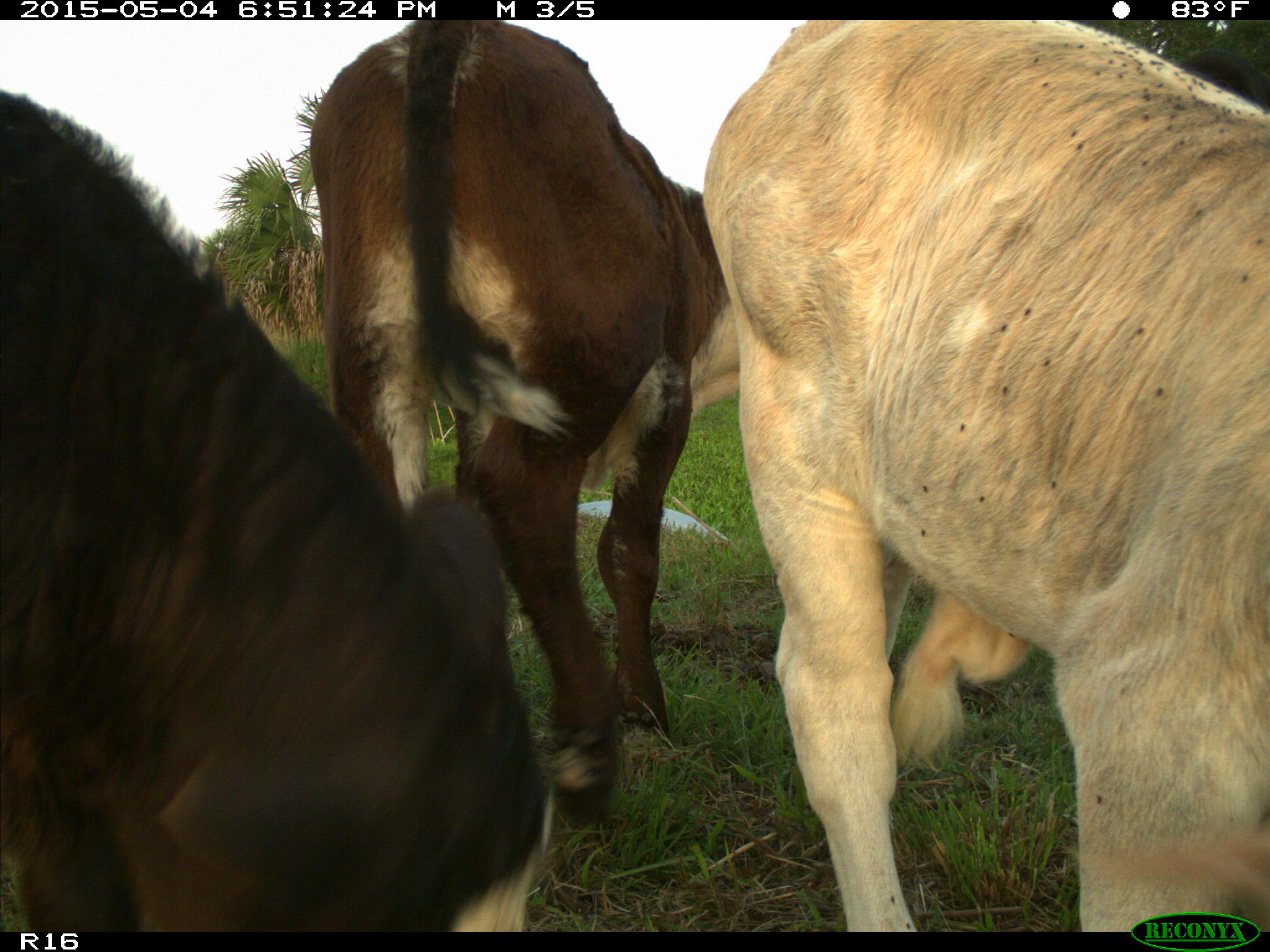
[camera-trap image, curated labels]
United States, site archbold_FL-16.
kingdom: Animalia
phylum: Chordata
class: Mammalia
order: Artiodactyla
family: Bovidae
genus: Bos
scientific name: Bos taurus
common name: domestic cow